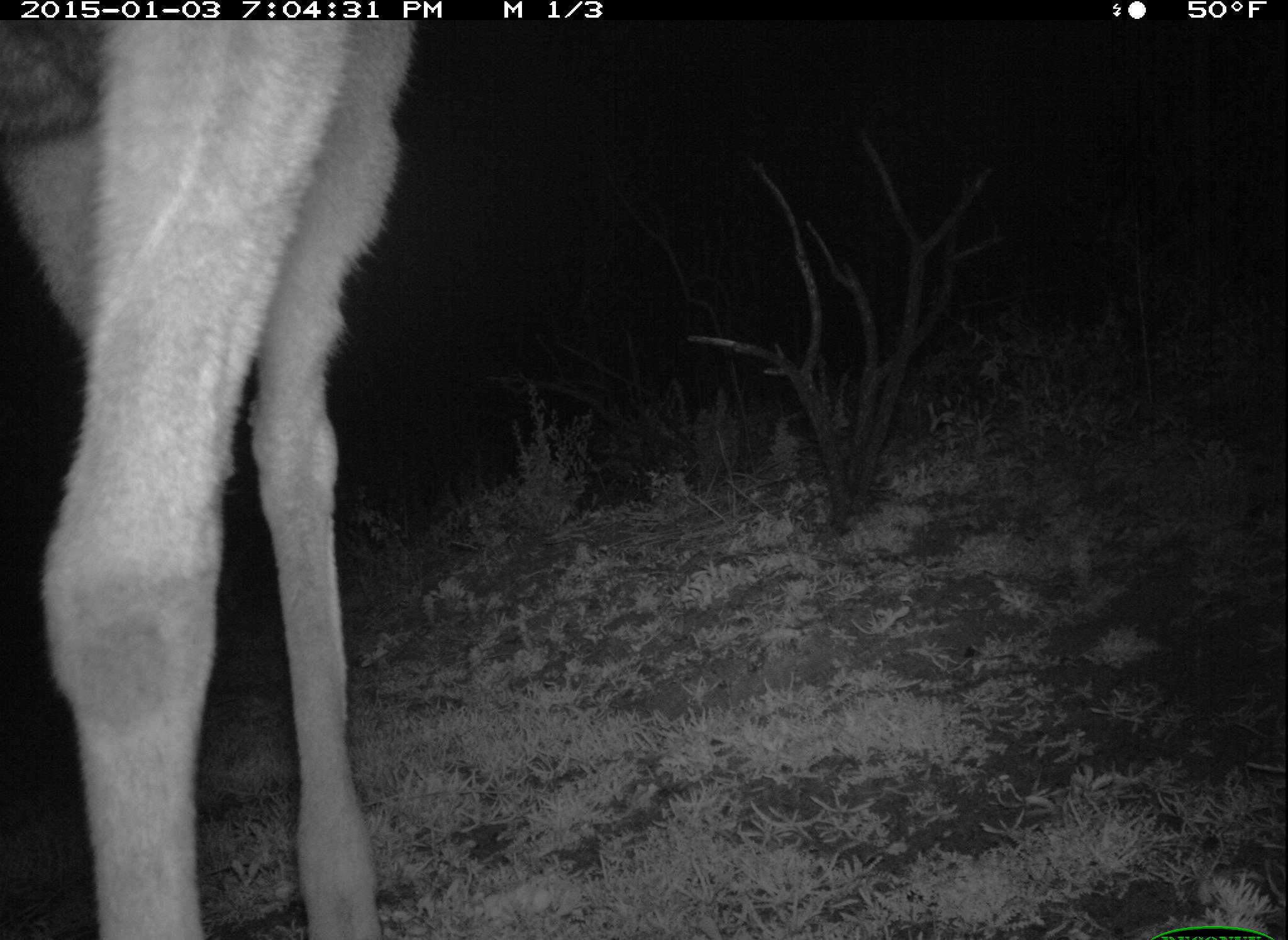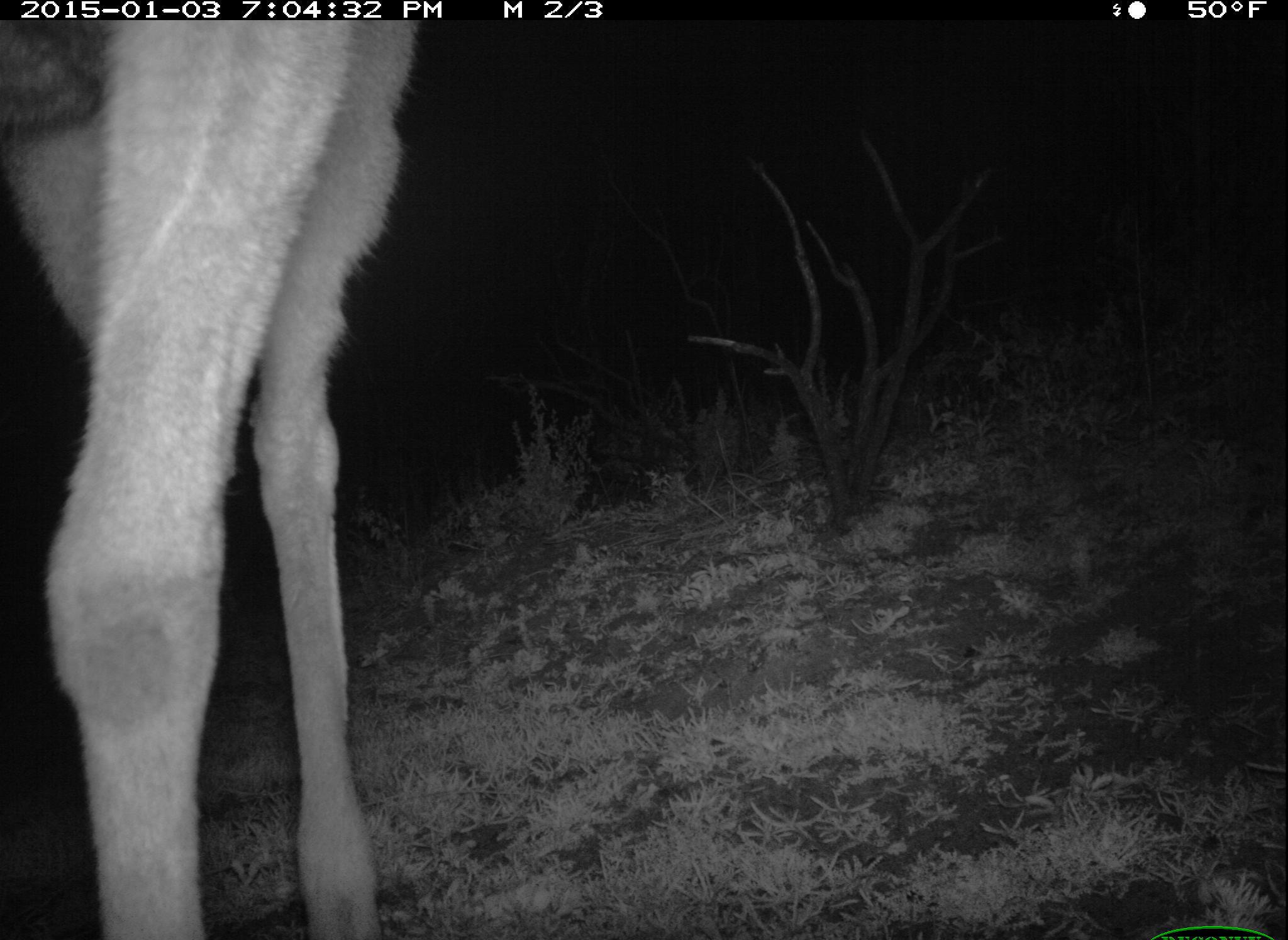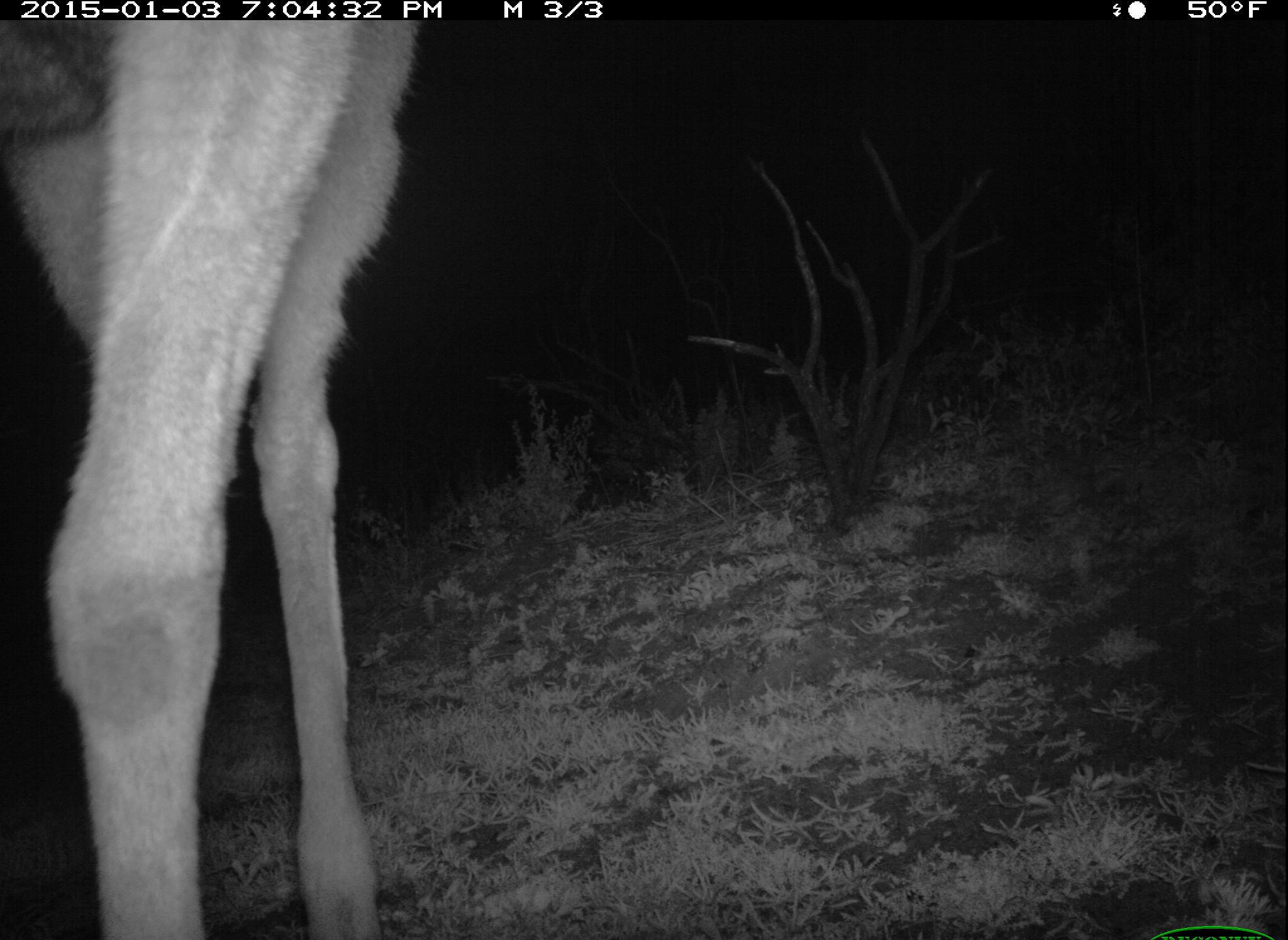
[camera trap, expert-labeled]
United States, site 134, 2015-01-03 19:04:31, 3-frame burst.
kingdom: Animalia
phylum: Chordata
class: Mammalia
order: Artiodactyla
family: Cervidae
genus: Odocoileus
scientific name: Odocoileus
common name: deer